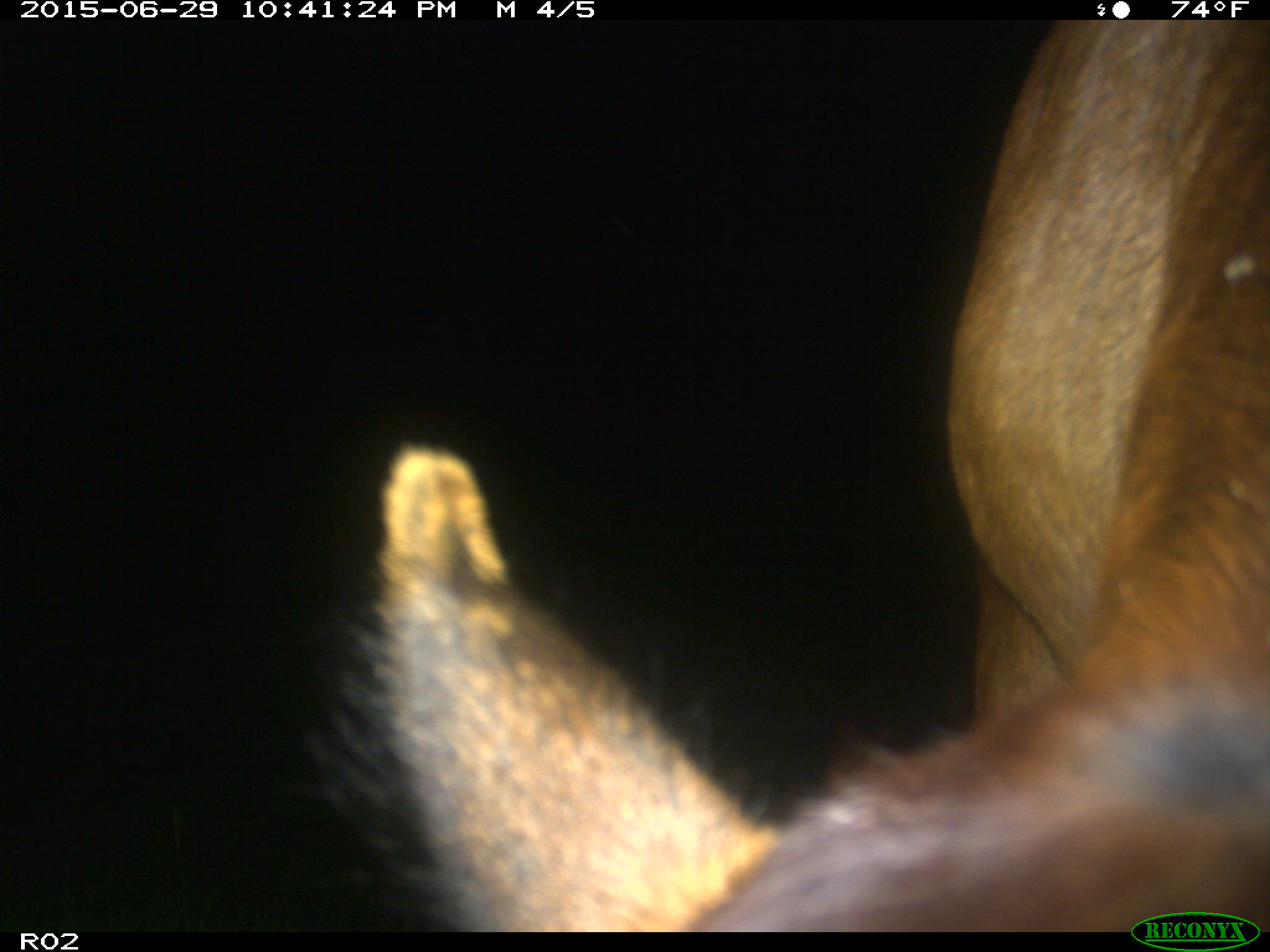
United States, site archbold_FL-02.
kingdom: Animalia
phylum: Chordata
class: Mammalia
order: Artiodactyla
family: Bovidae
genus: Bos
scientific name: Bos taurus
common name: domestic cow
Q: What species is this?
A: Bos taurus (domestic cow).